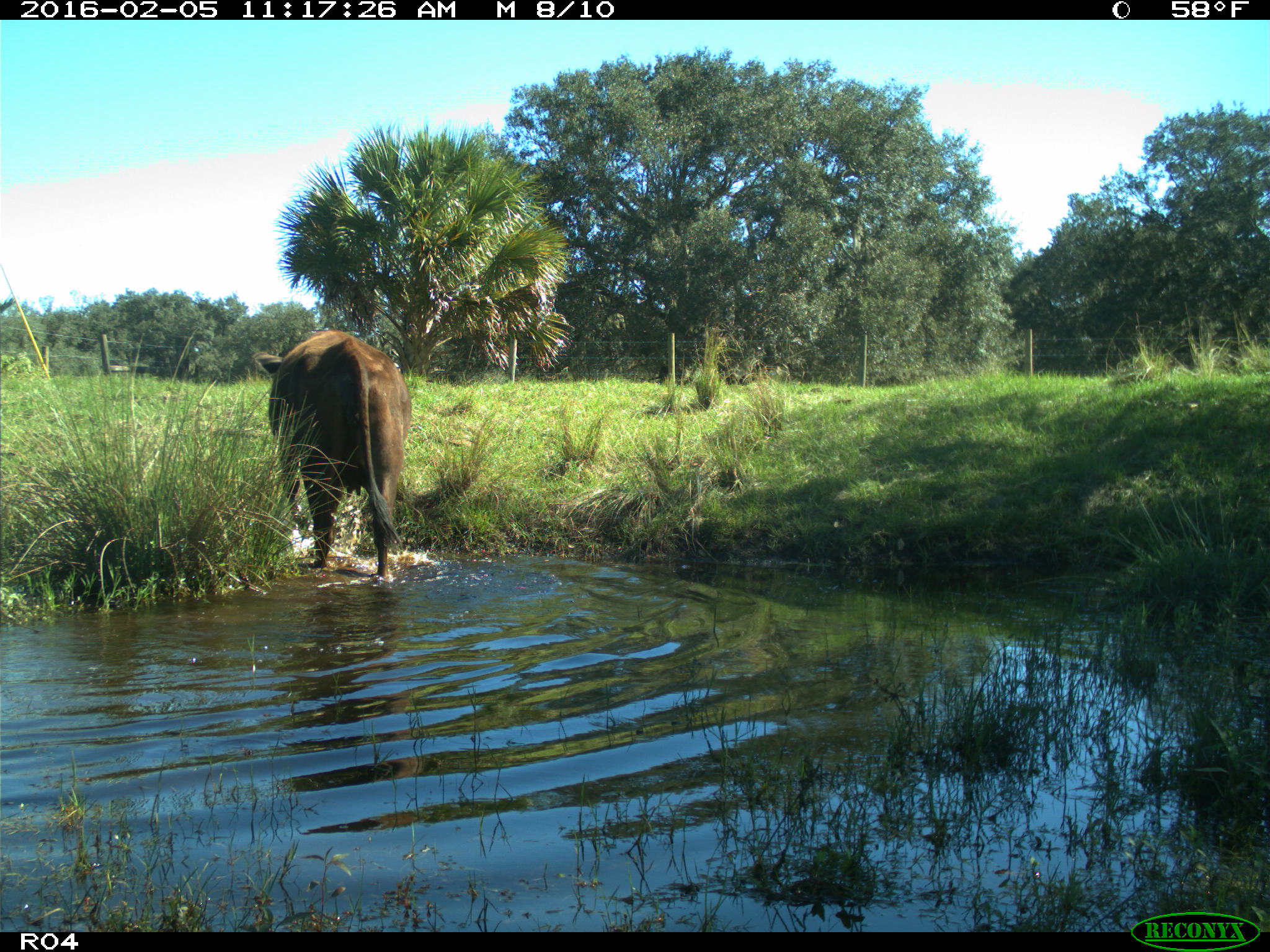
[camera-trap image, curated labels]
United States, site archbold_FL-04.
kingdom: Animalia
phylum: Chordata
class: Mammalia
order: Artiodactyla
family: Bovidae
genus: Bos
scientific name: Bos taurus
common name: domestic cow